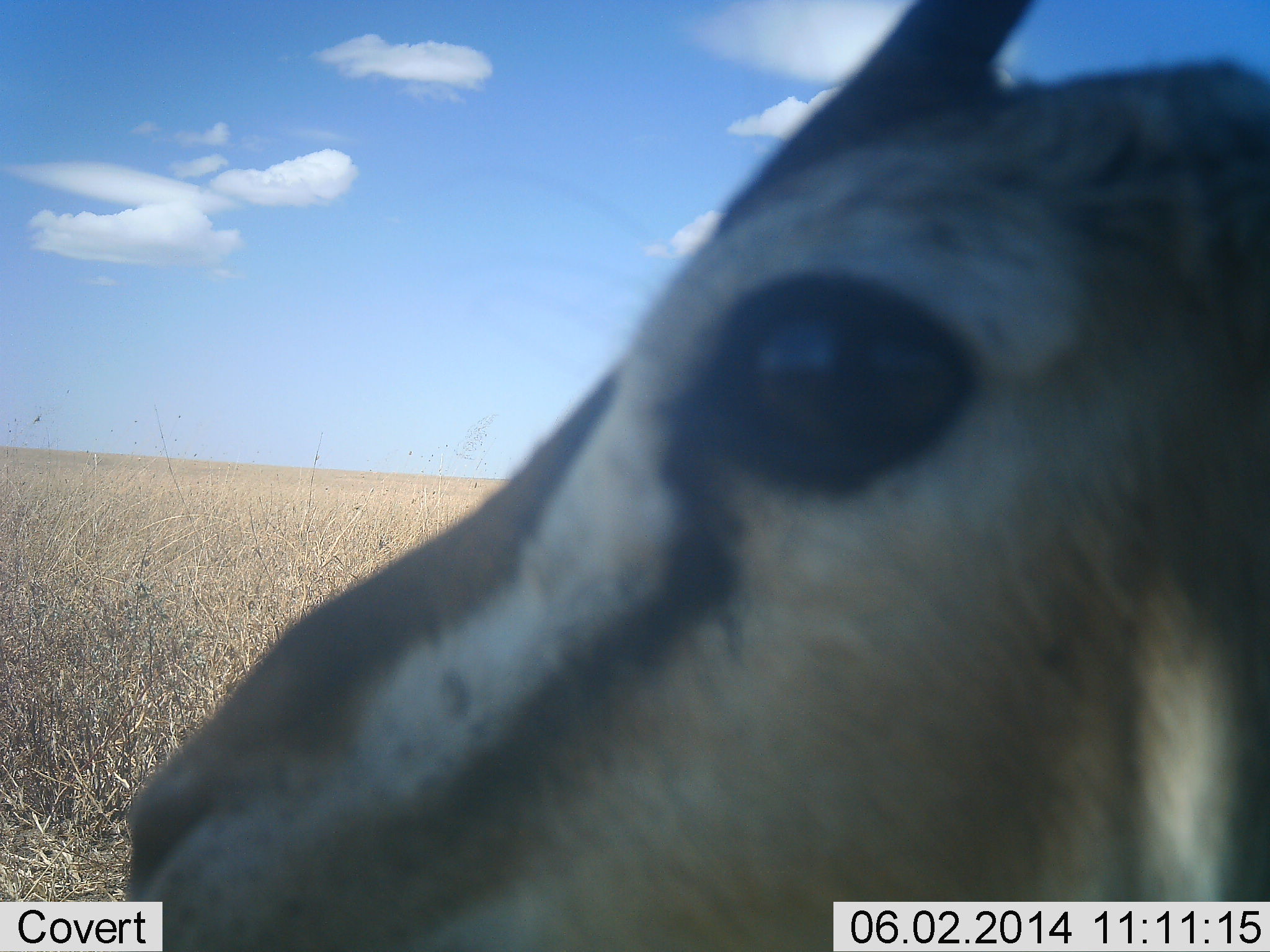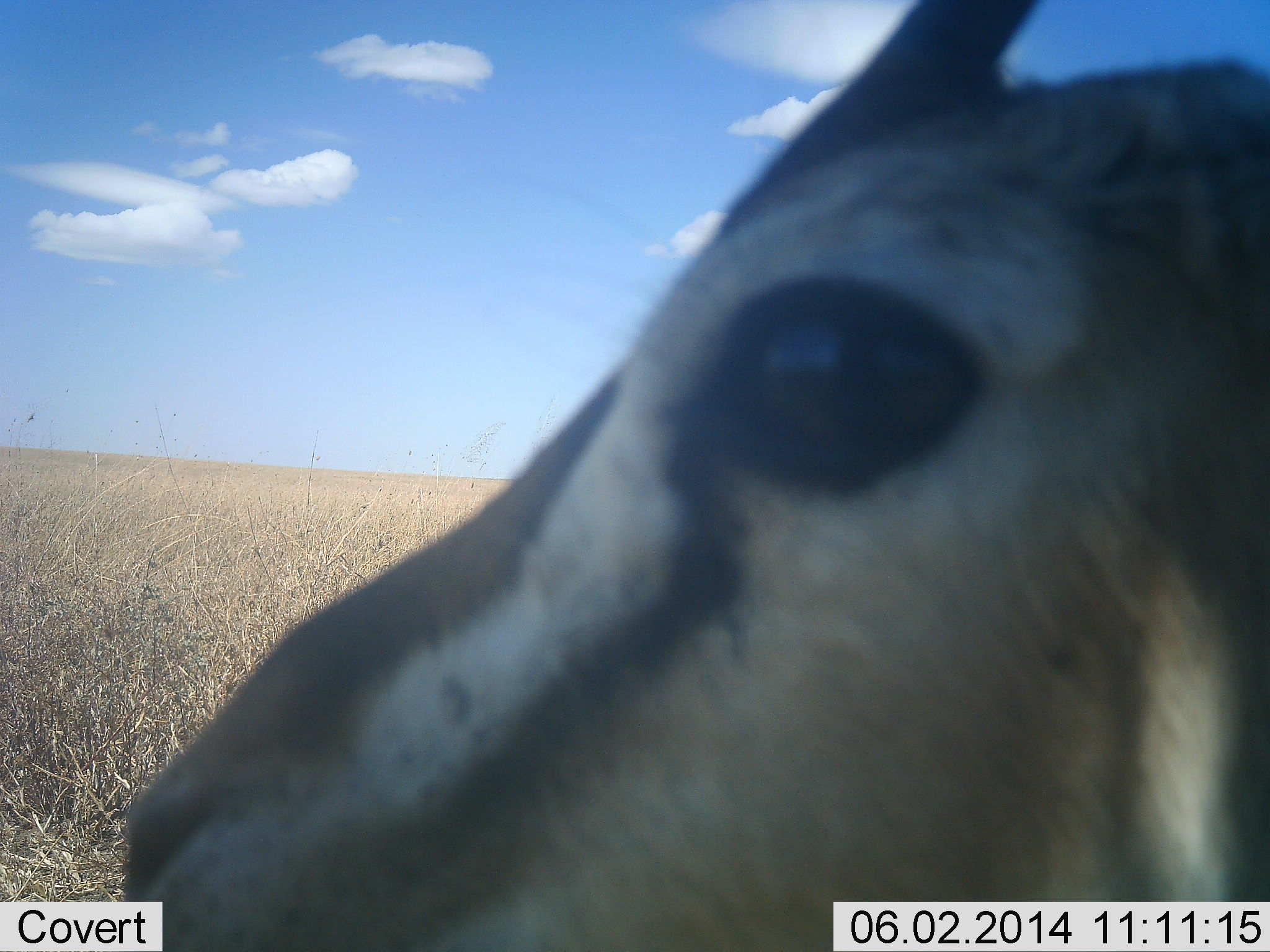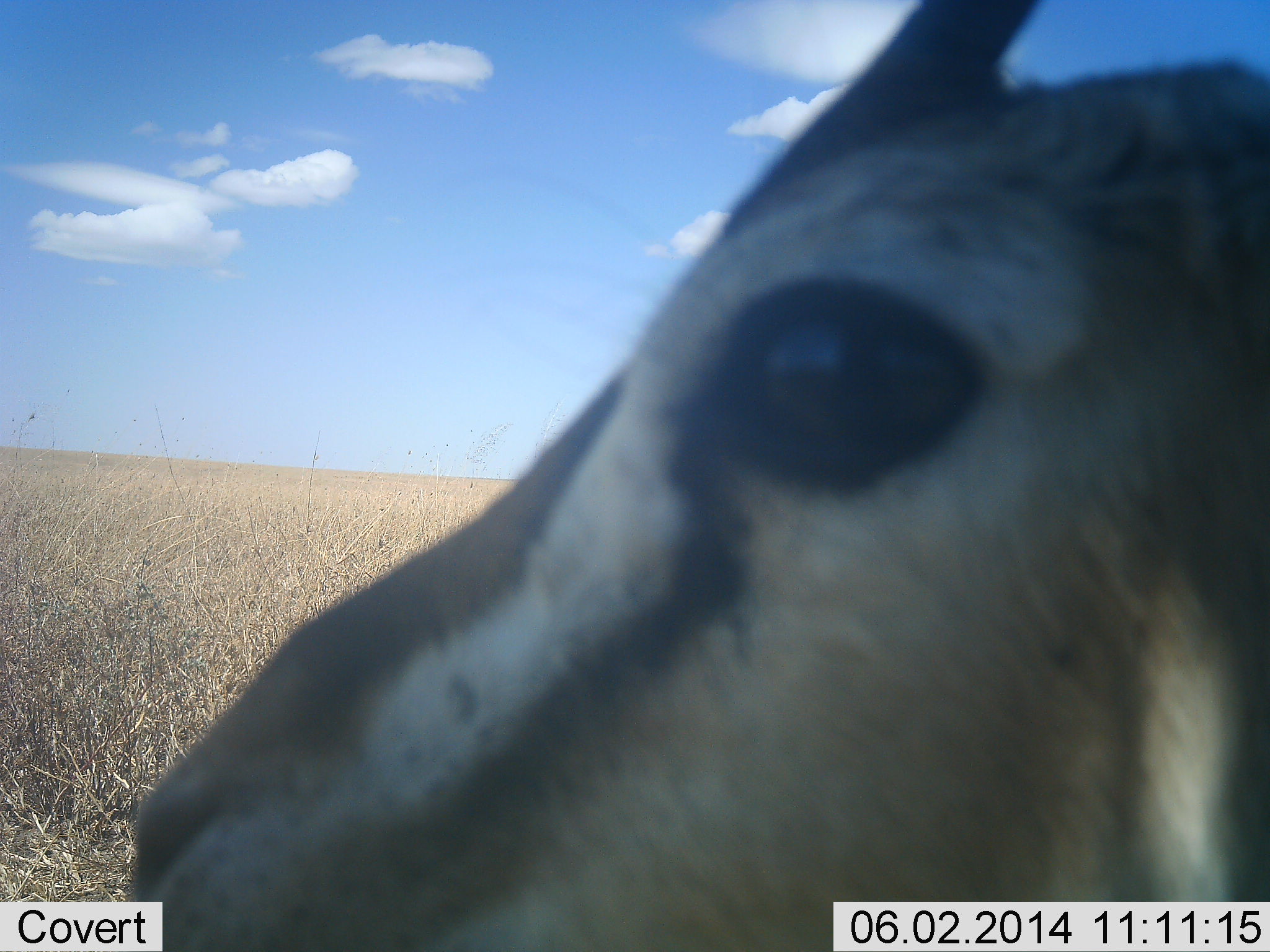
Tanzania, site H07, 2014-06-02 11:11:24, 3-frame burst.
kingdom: Animalia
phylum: Chordata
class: Mammalia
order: Artiodactyla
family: Bovidae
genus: Eudorcas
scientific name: Eudorcas thomsonii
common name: thomson's gazelle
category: gazellethomsons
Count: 1.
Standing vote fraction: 90%.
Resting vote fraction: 0%.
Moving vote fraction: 0%.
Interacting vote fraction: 20%.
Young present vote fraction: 0%.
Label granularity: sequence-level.